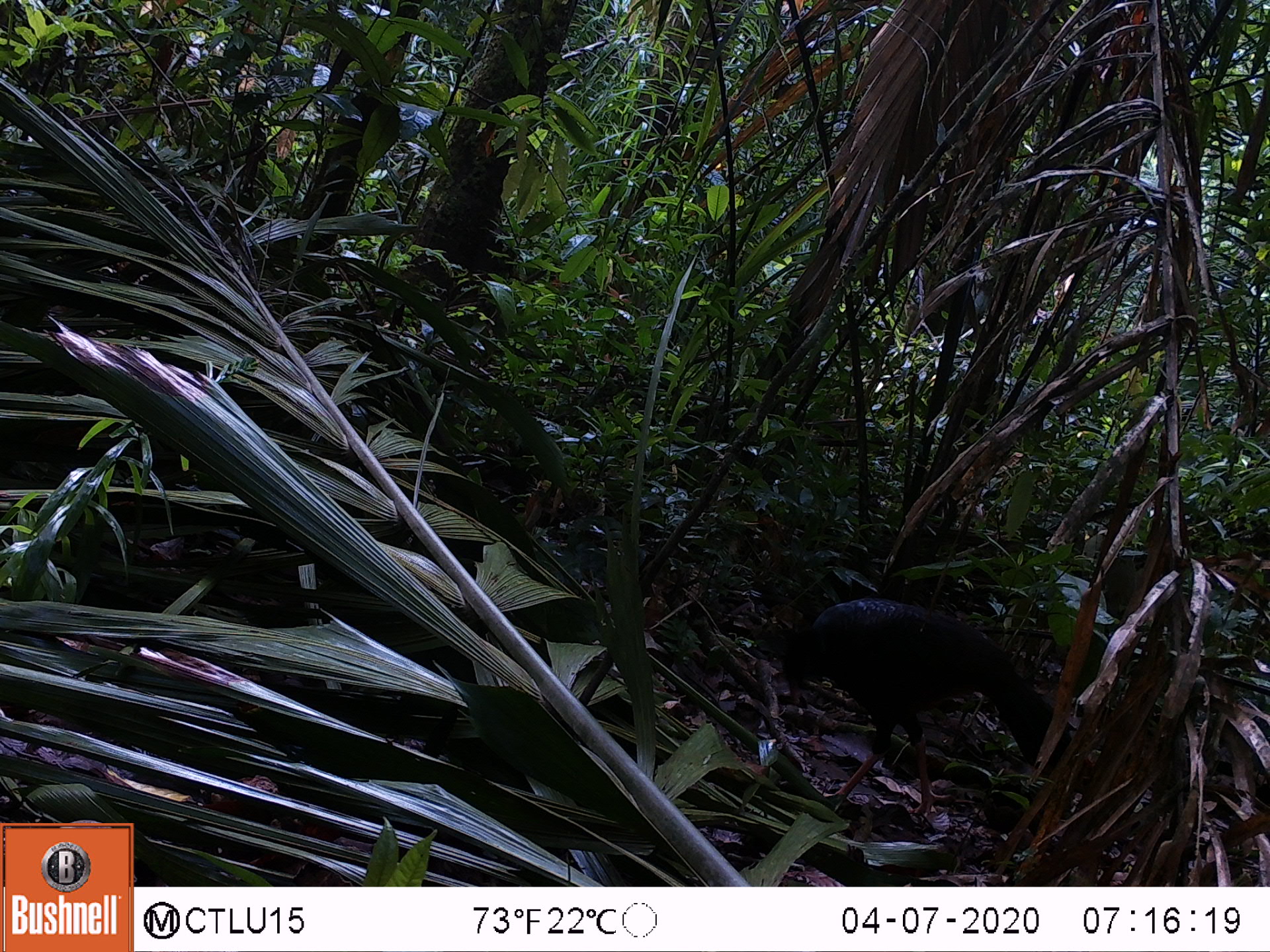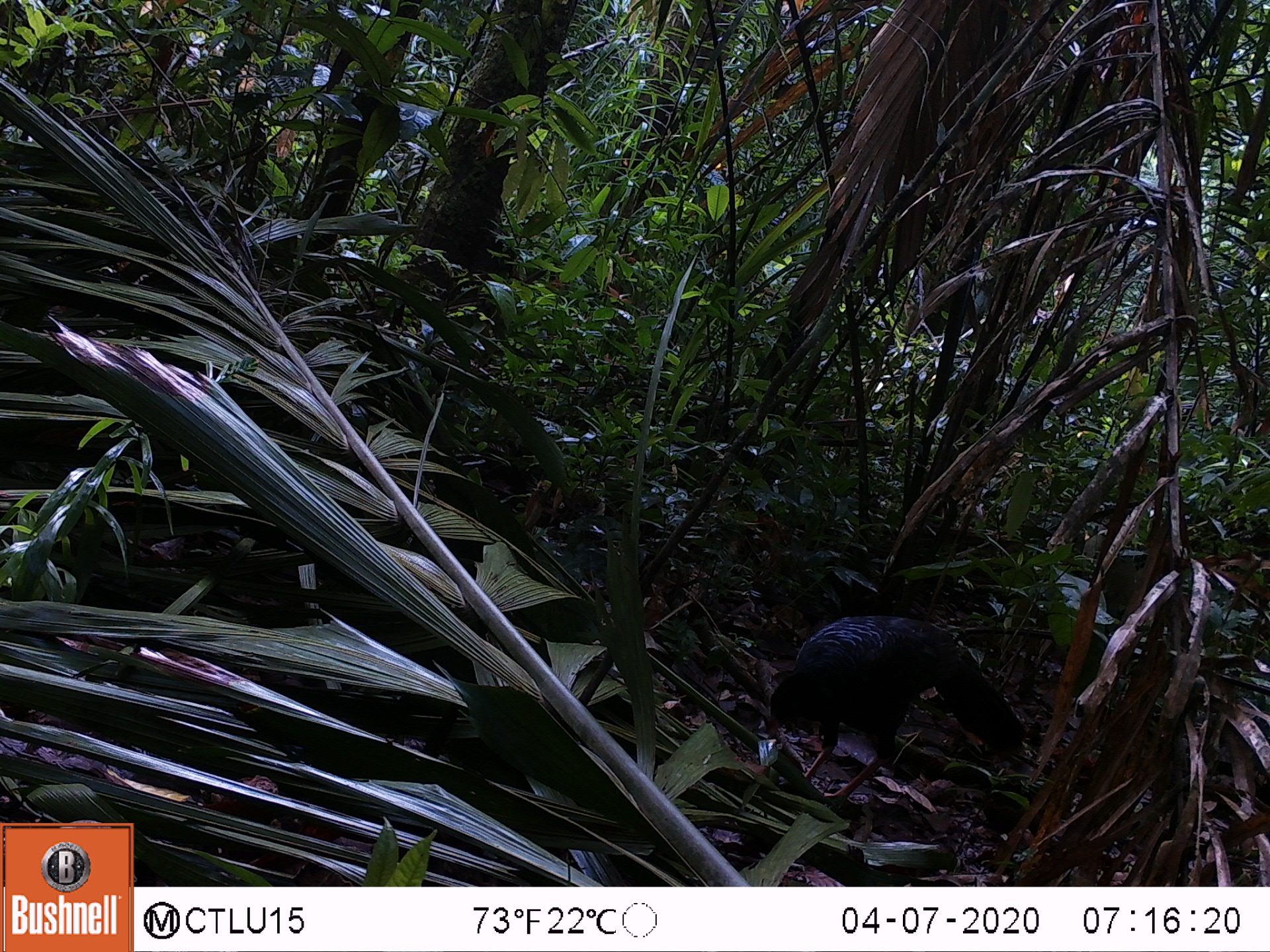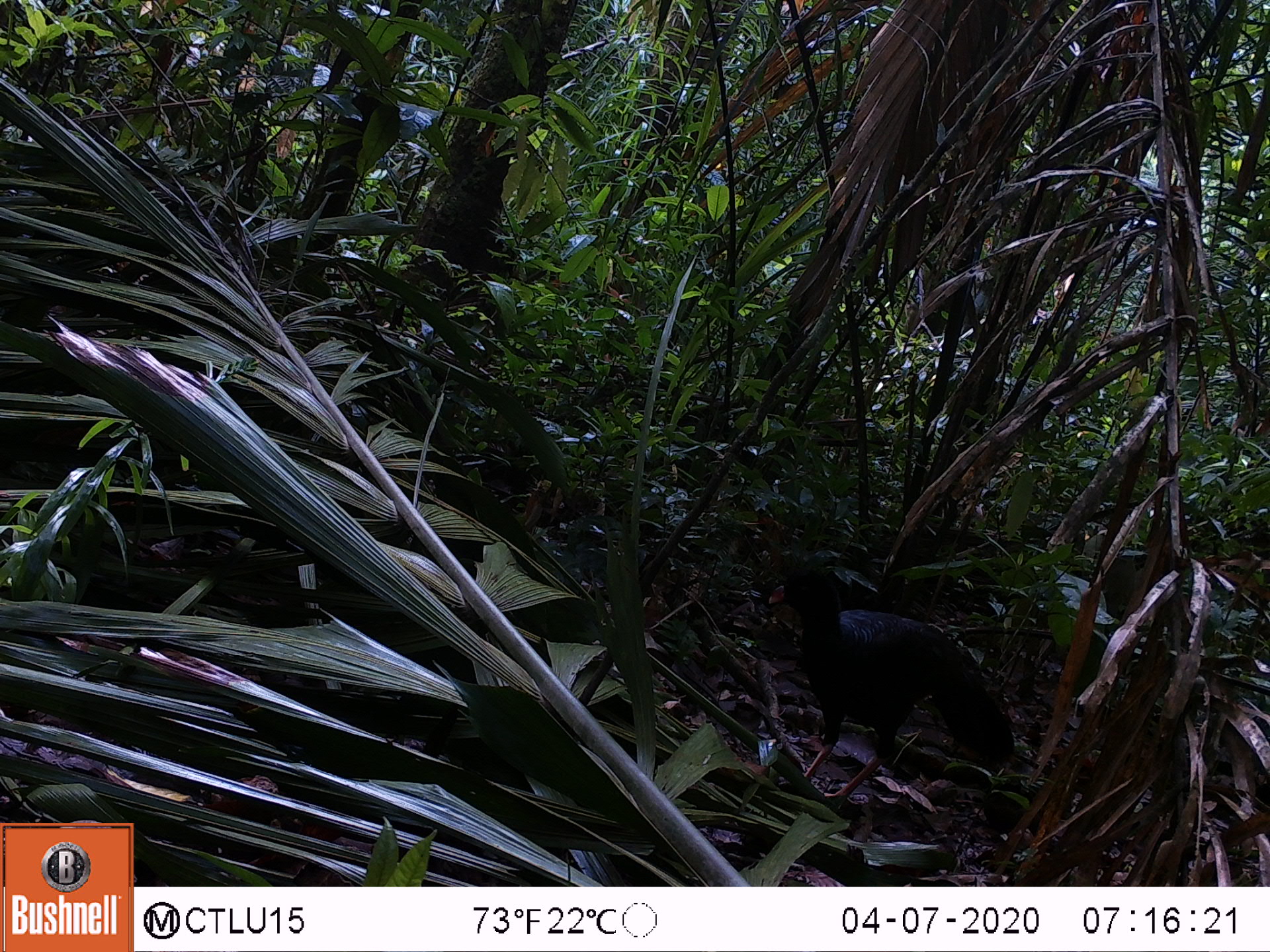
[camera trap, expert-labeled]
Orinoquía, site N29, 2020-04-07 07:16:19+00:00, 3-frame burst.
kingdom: Animalia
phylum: Chordata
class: Aves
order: Galliformes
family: Cracidae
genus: Mitu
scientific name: Mitu salvini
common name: salvin's currasow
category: salvins curassow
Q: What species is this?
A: Salvins curassow (salvin's currasow) (Mitu salvini).